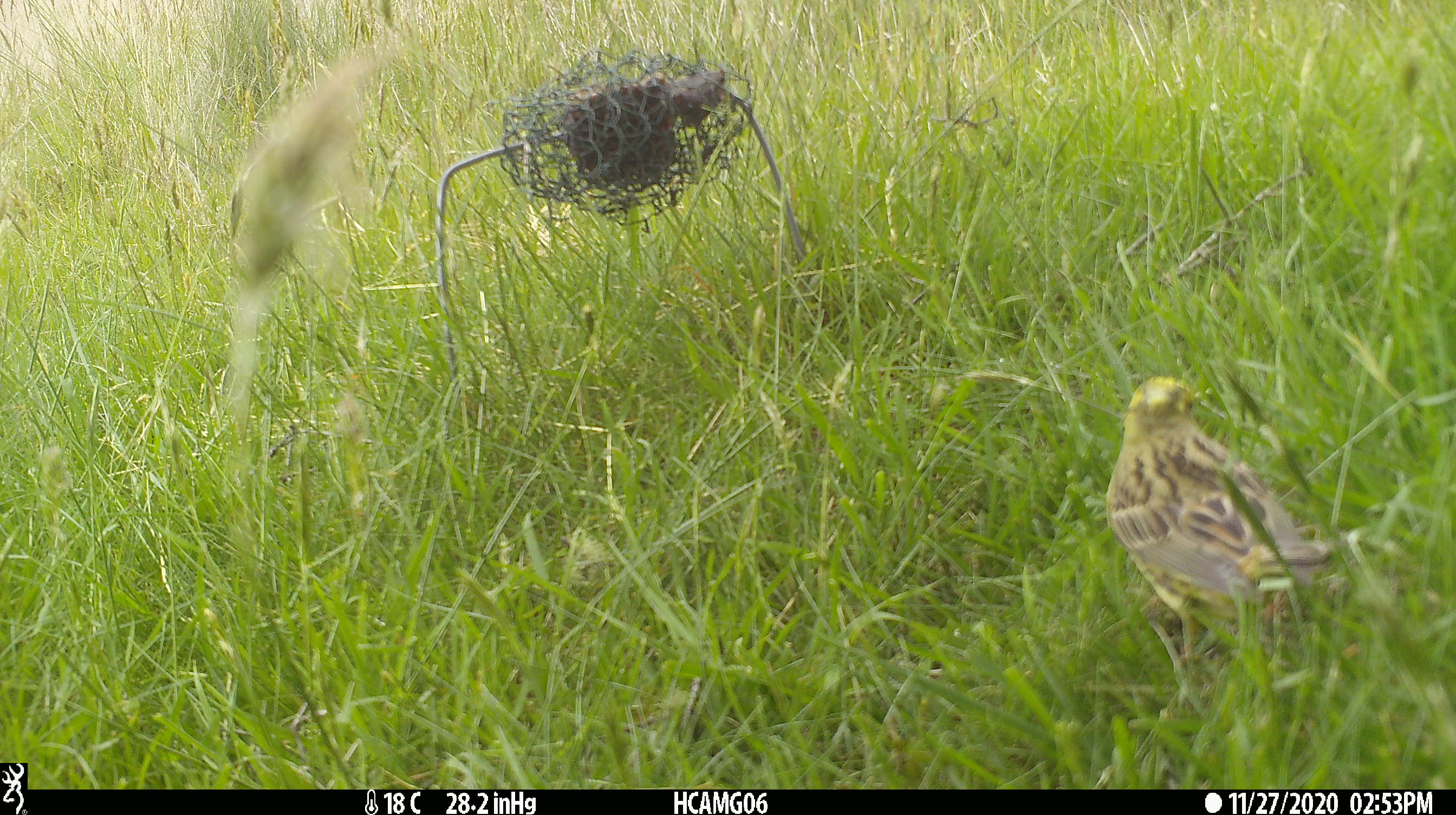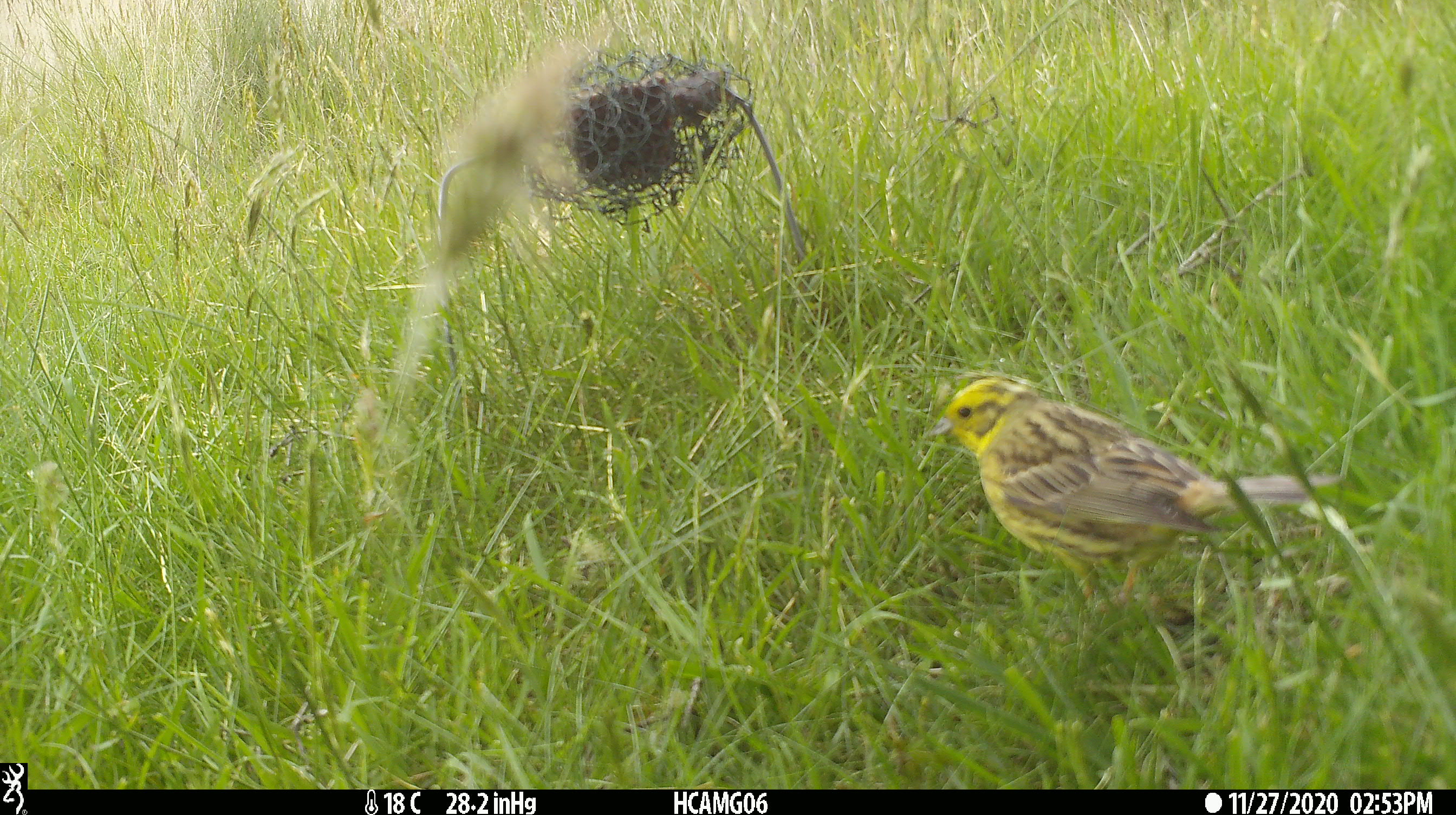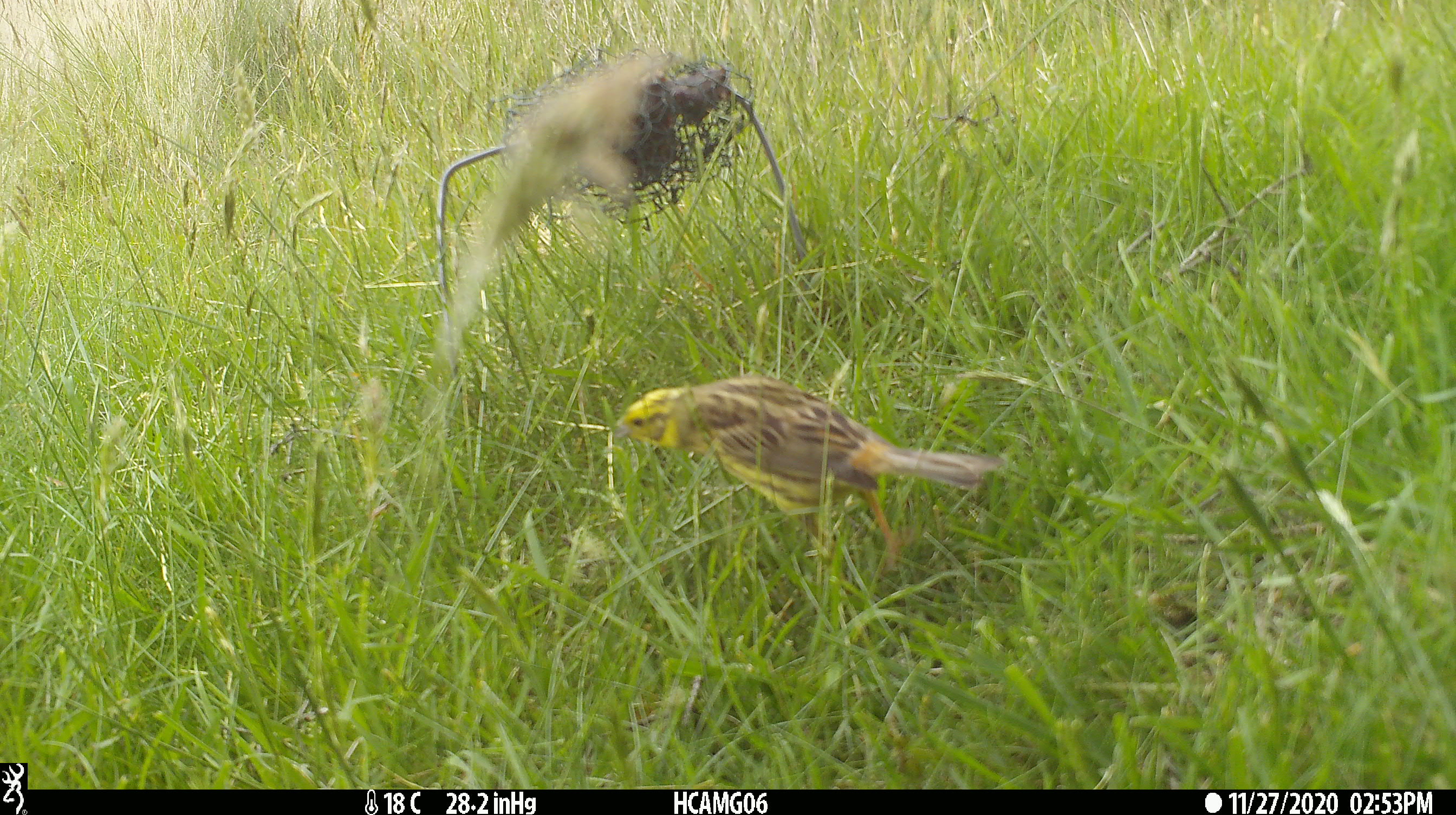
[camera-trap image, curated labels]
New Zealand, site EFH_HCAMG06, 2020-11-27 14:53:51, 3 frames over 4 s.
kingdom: Animalia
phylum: Chordata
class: Aves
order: Passeriformes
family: Emberizidae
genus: Emberiza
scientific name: Emberiza citrinella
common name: yellowhammer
Yellowhammer (Emberiza citrinella).